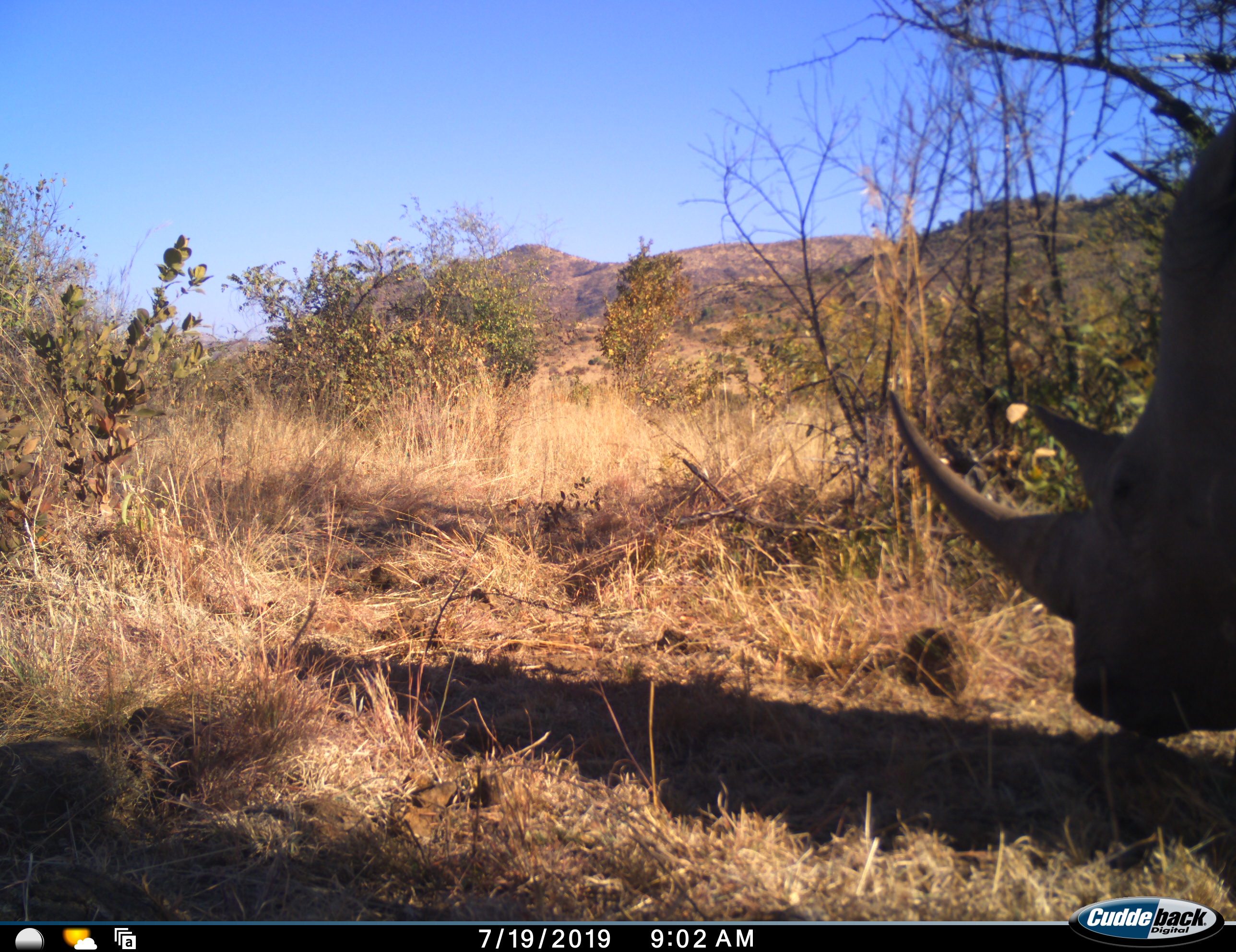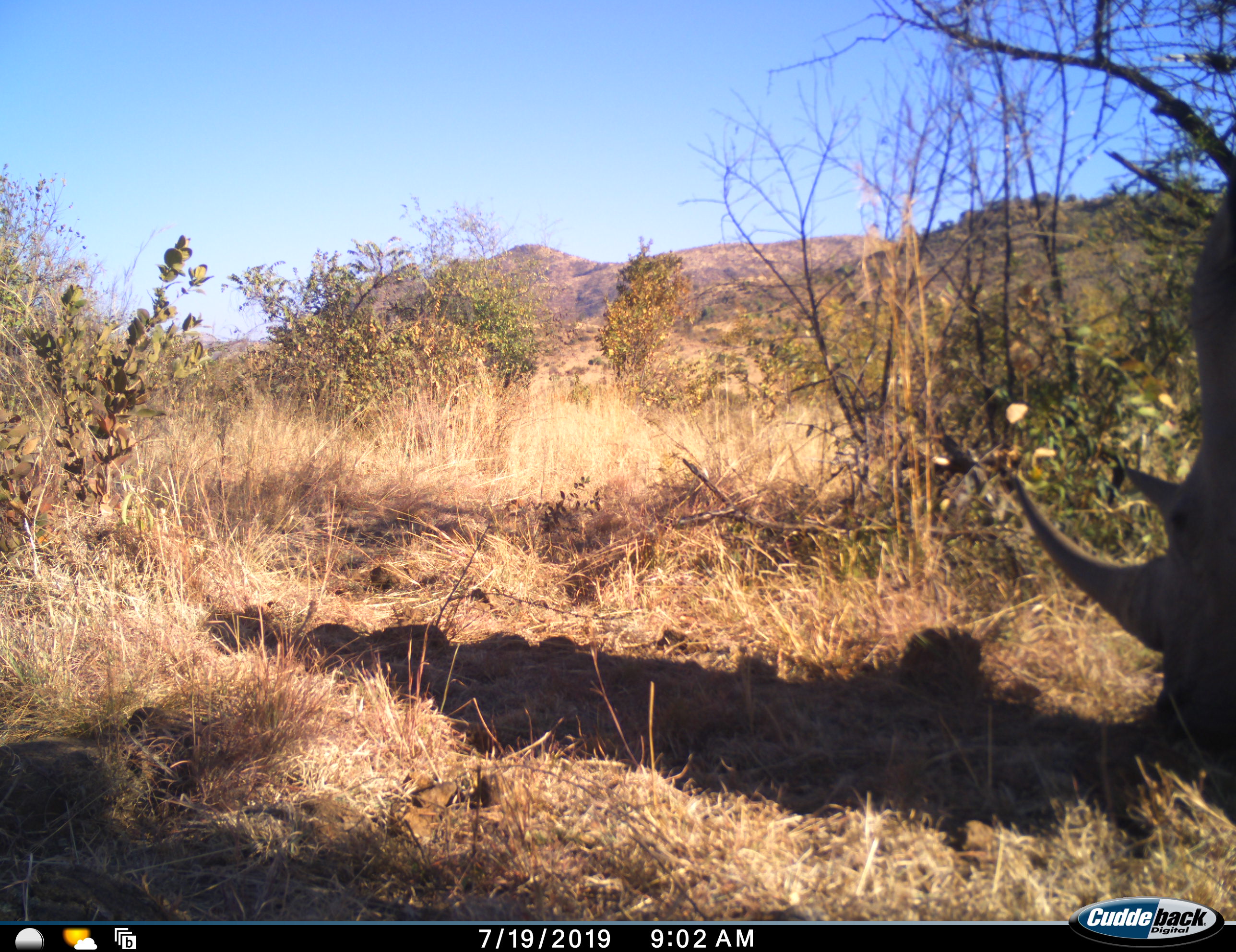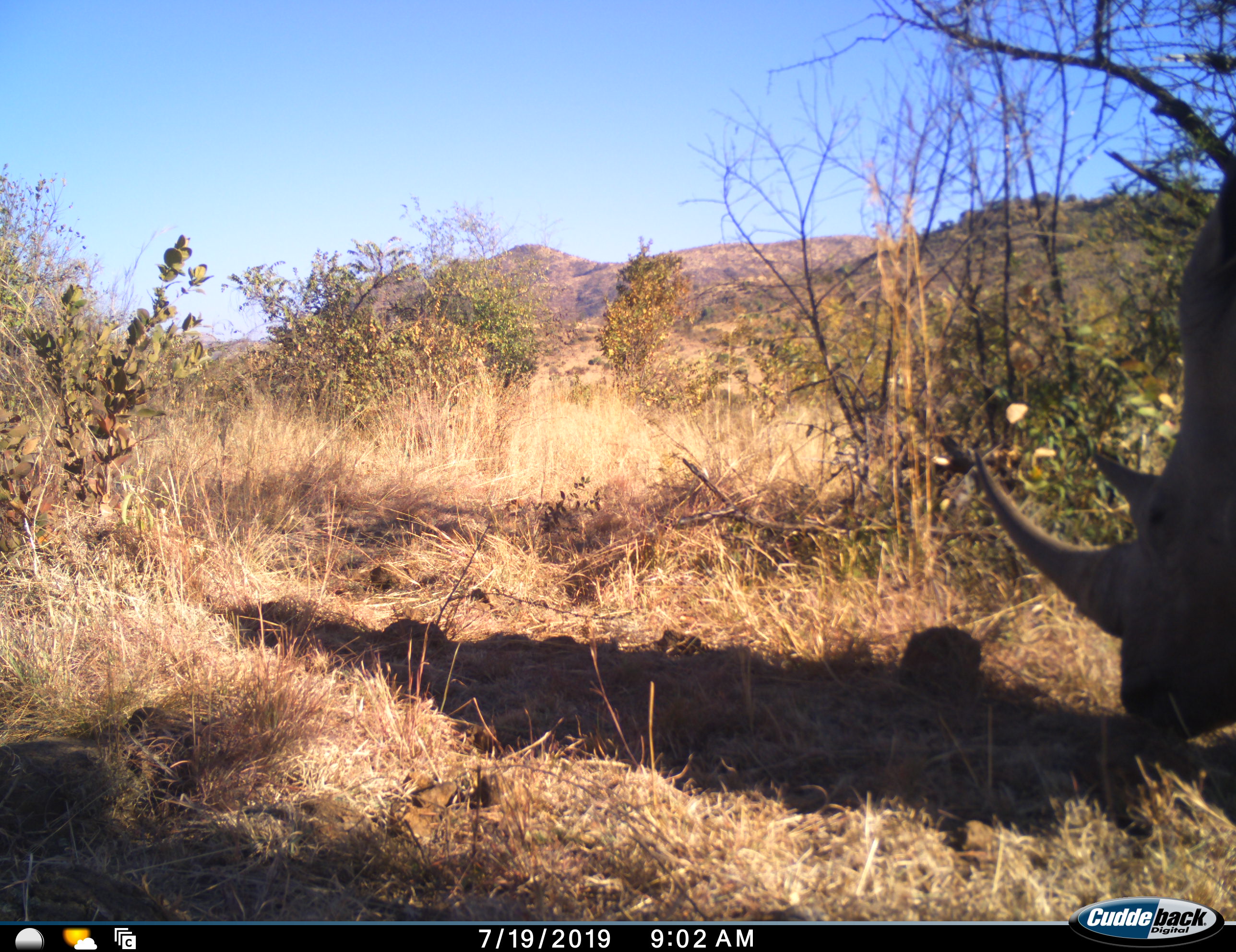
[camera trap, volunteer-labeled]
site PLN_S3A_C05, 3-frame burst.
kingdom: Animalia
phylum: Chordata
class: Mammalia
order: Perissodactyla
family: Rhinocerotidae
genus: Ceratotherium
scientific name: Ceratotherium simum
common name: white rhinoceros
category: rhinoceroswhite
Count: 1.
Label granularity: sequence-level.